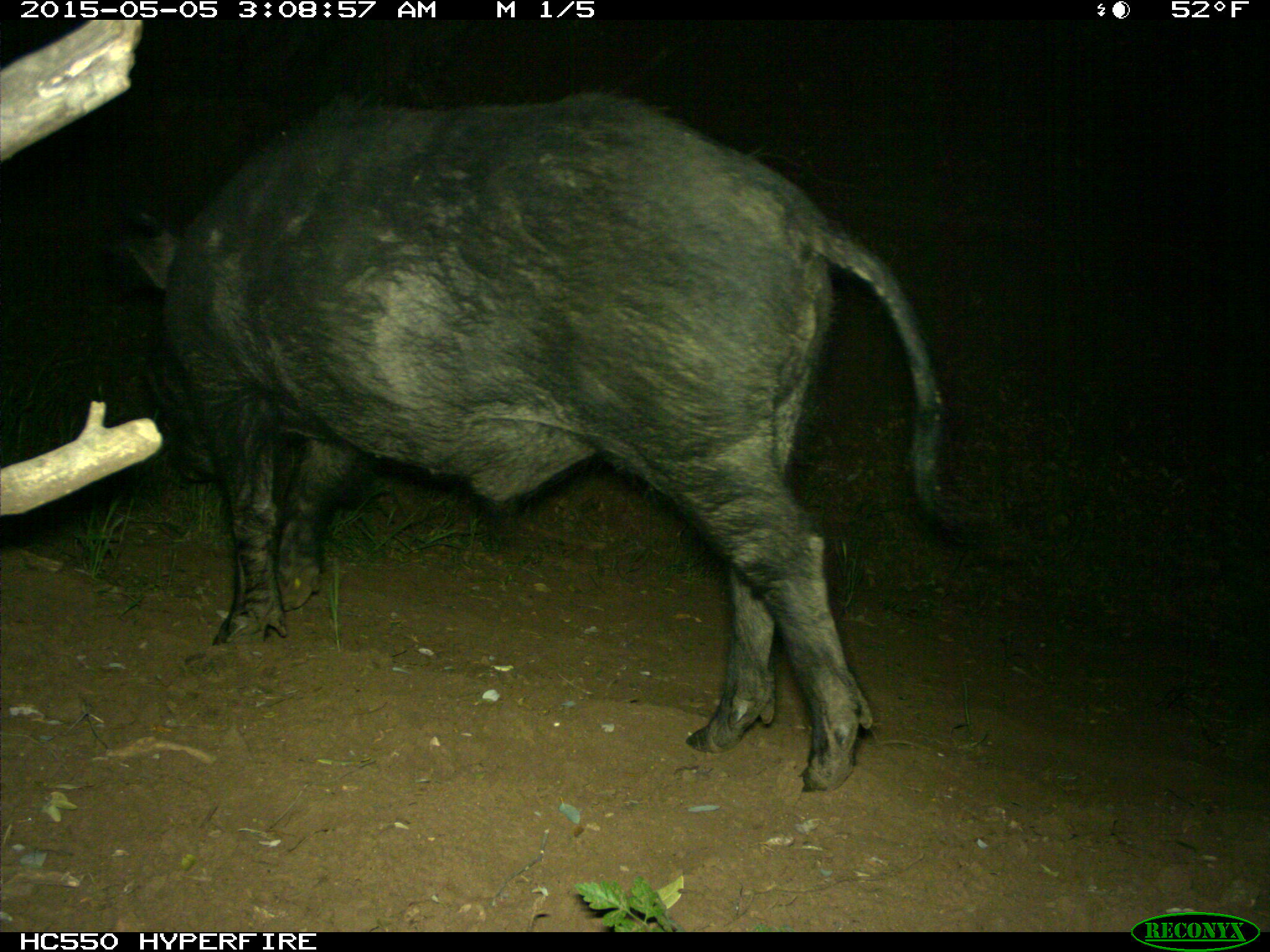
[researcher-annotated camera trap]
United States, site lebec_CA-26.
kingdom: Animalia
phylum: Chordata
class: Mammalia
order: Artiodactyla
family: Suidae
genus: Sus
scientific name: Sus scrofa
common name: wild boar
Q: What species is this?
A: Sus scrofa (wild boar).